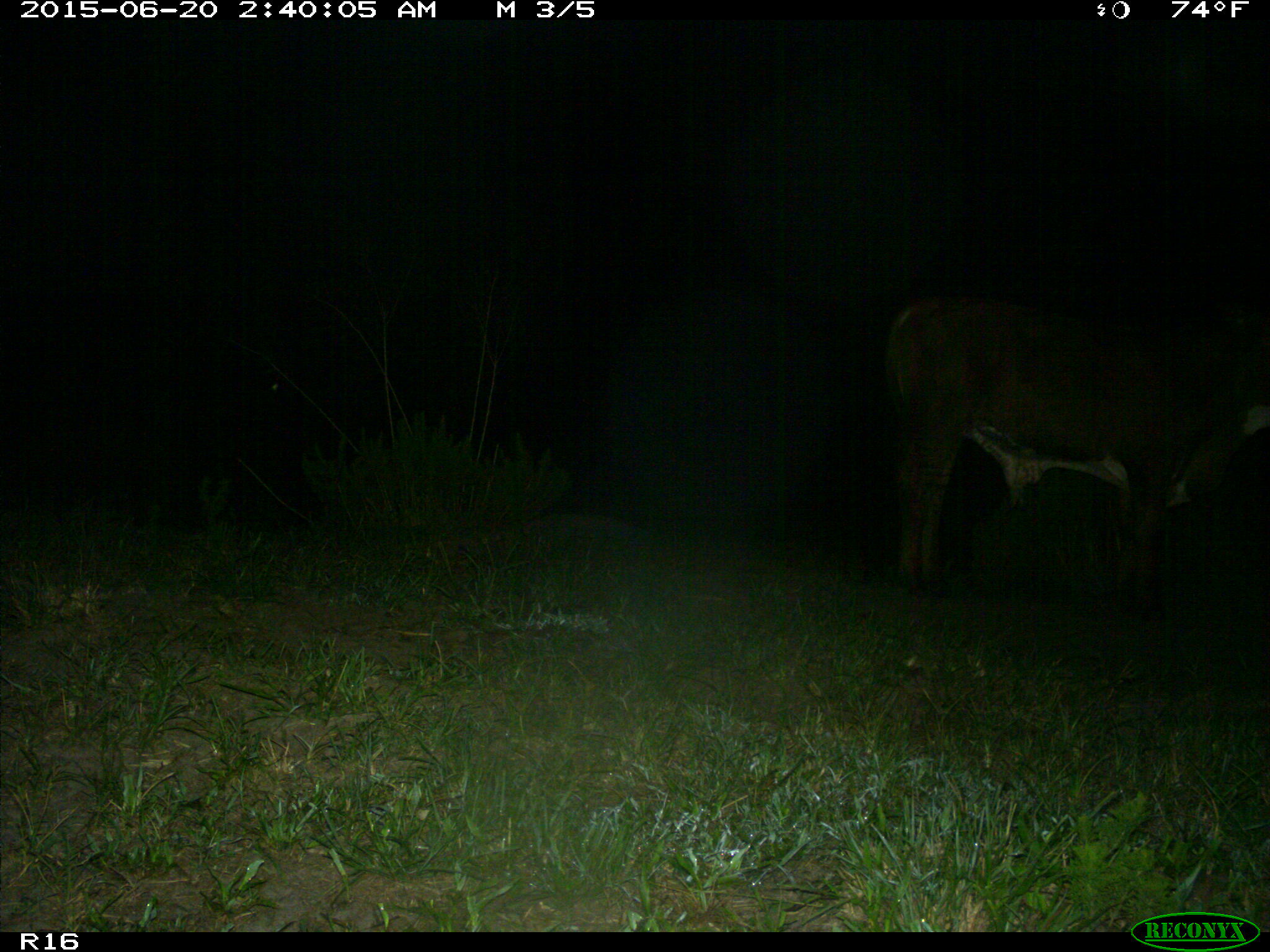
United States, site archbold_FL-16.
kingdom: Animalia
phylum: Chordata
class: Mammalia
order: Artiodactyla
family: Bovidae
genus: Bos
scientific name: Bos taurus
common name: domestic cow